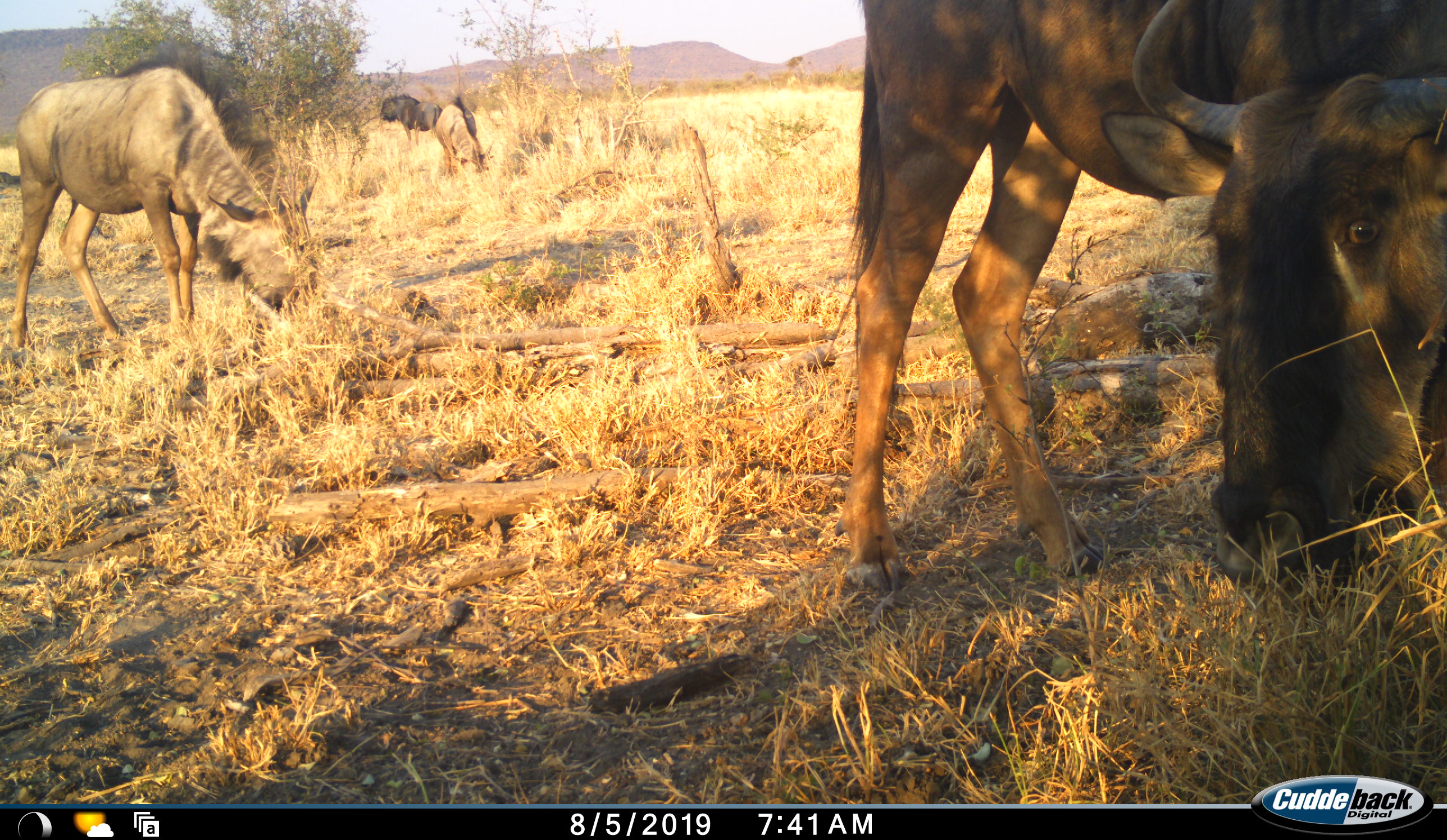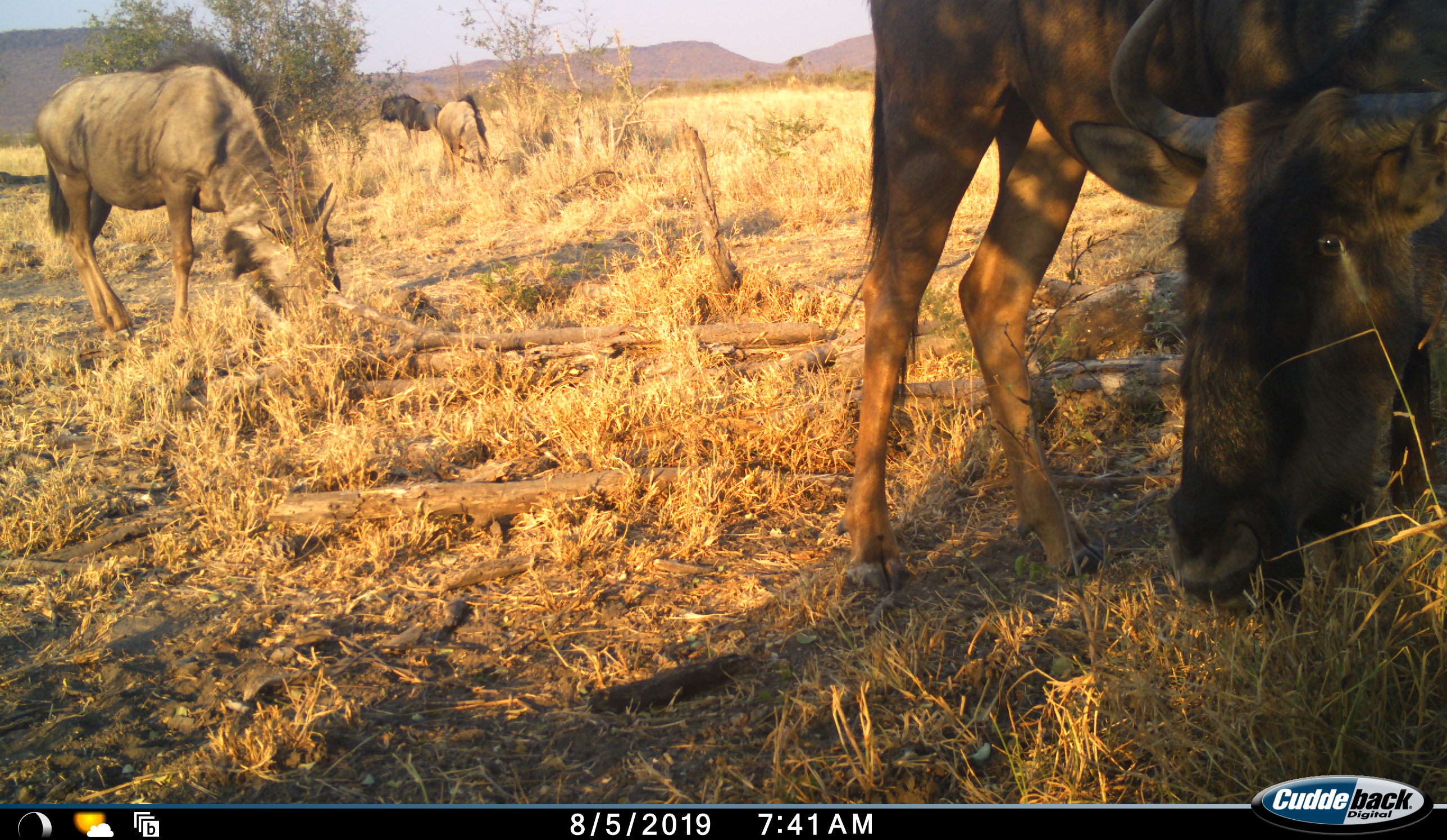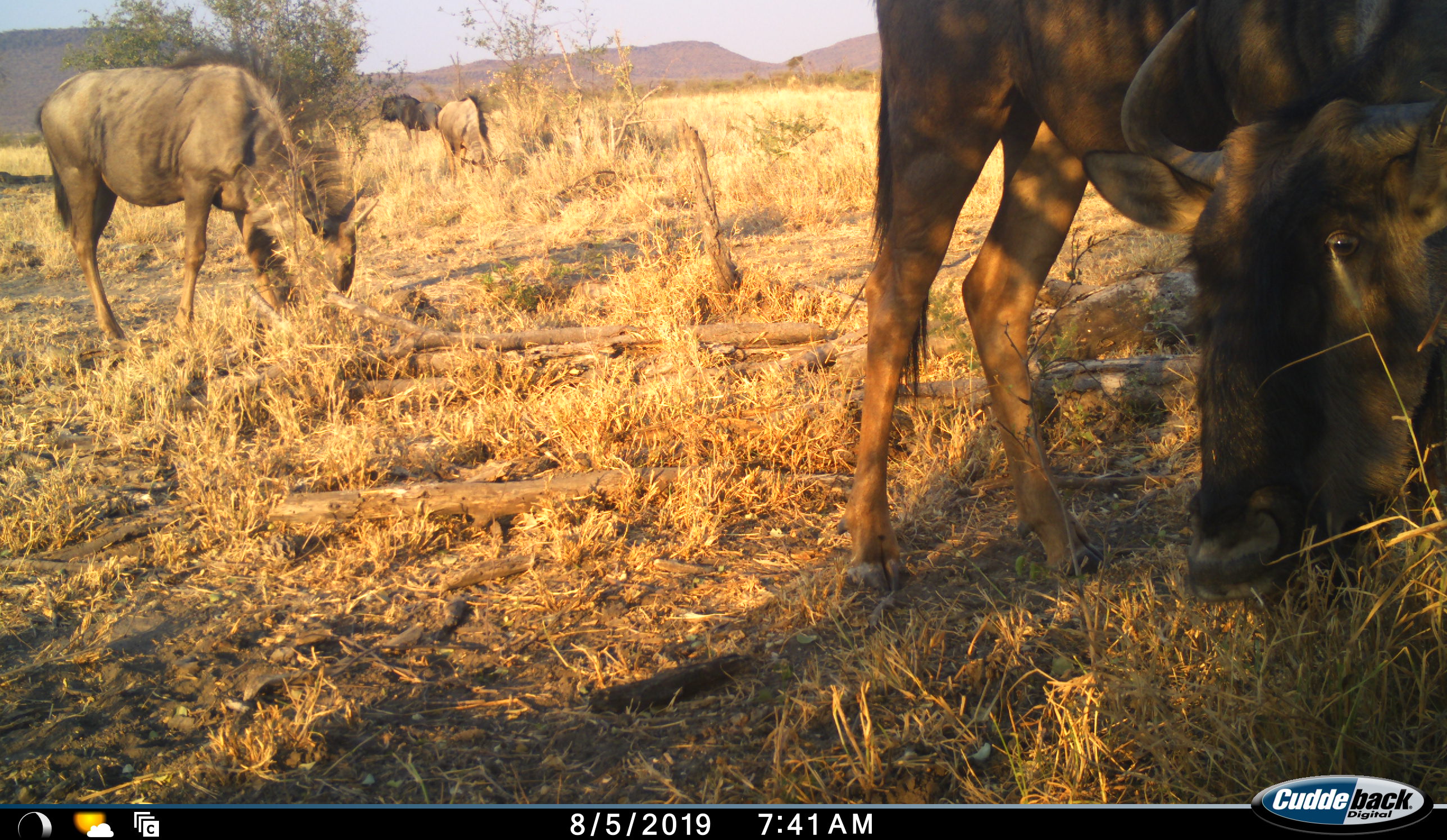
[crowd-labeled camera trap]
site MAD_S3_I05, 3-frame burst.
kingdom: Animalia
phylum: Chordata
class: Mammalia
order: Artiodactyla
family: Bovidae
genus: Connochaetes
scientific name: Connochaetes taurinus taurinus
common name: blue wildebeest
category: wildebeestblue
Wildebeestblue (blue wildebeest) (Connochaetes taurinus taurinus), count 4. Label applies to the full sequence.